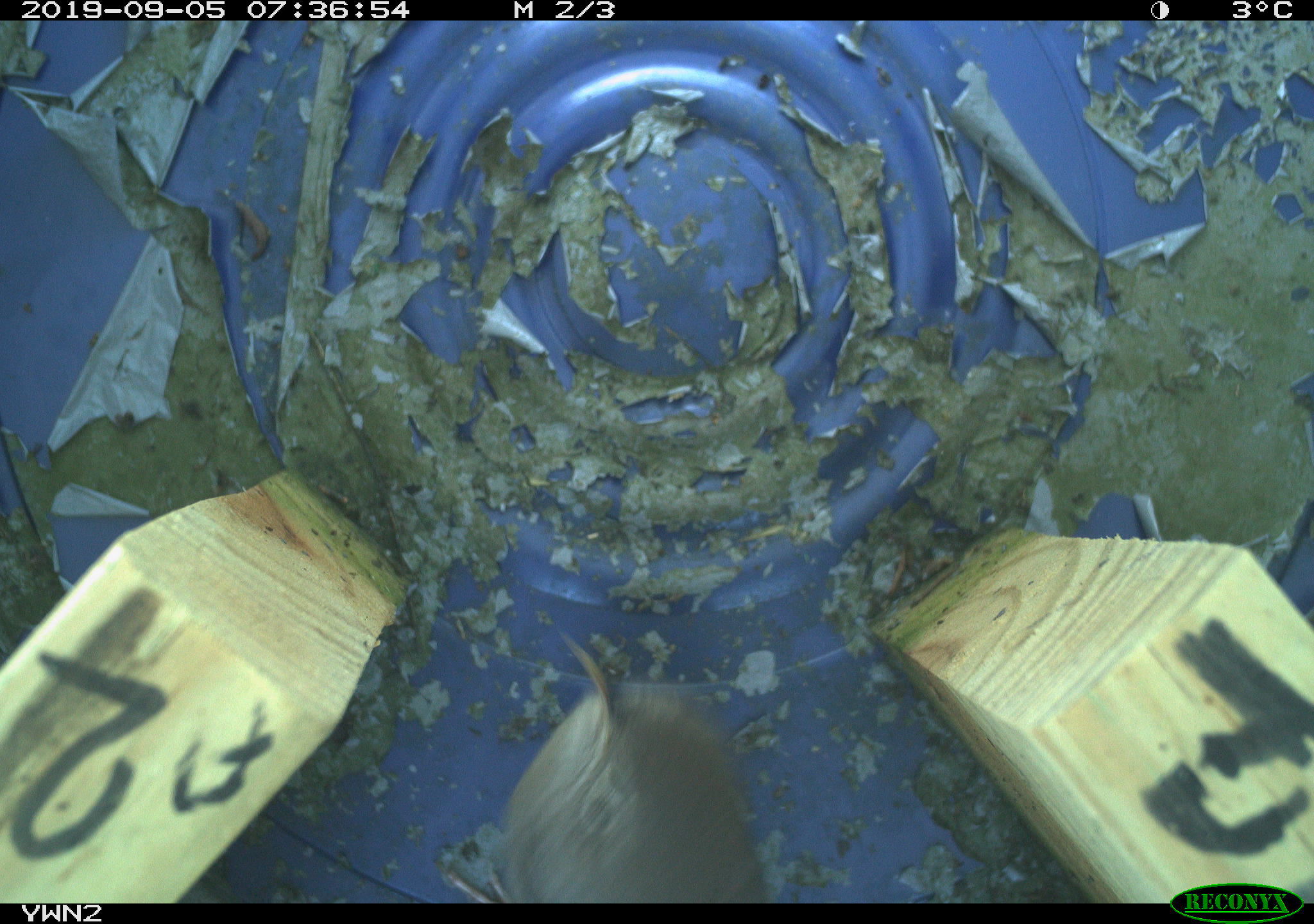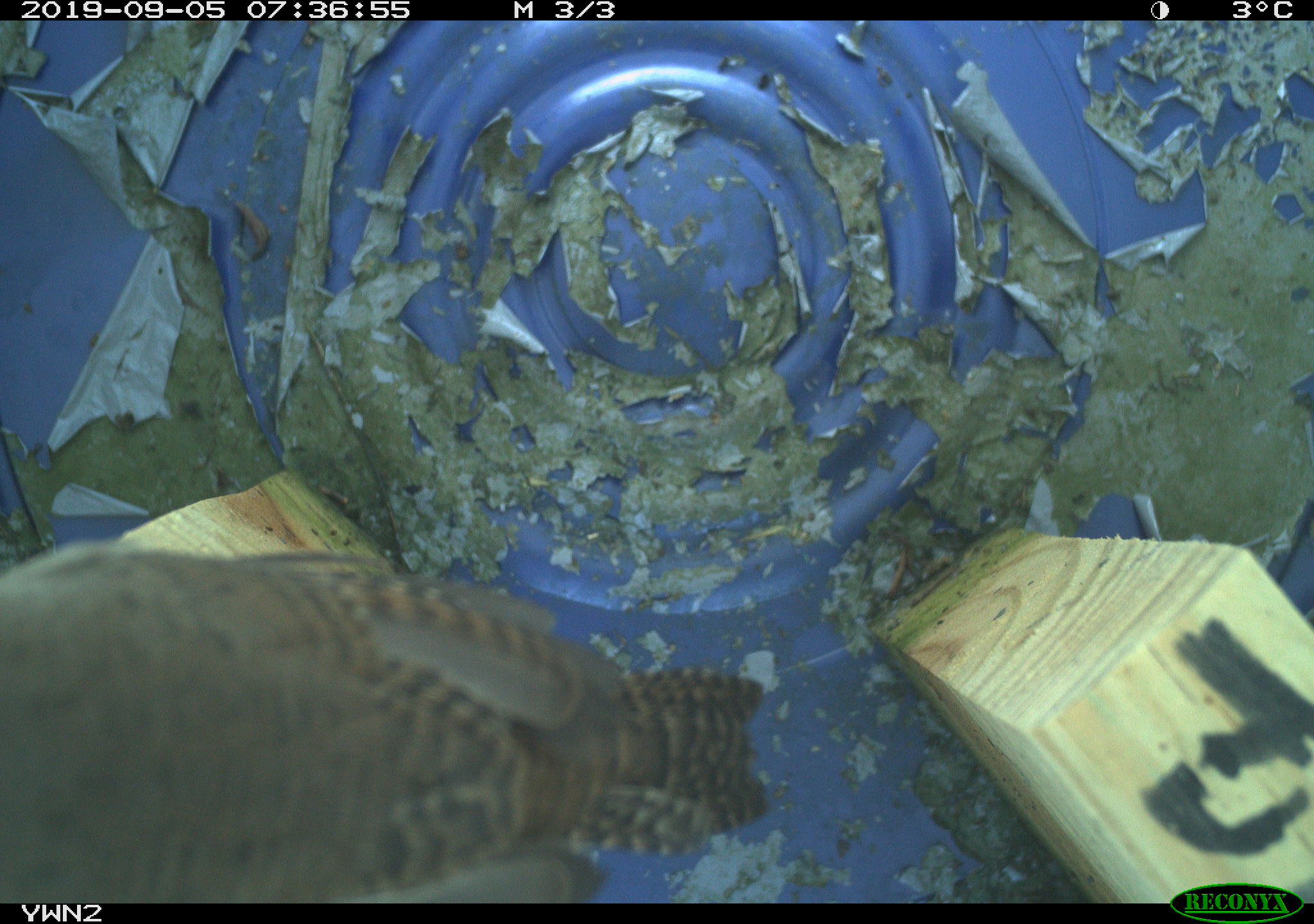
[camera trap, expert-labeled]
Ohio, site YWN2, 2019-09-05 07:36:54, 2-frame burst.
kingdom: Animalia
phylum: Chordata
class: Aves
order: Passeriformes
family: Troglodytidae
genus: Troglodytes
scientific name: Troglodytes aedon aedon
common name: northern house wren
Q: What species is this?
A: Northern house wren (Troglodytes aedon aedon).